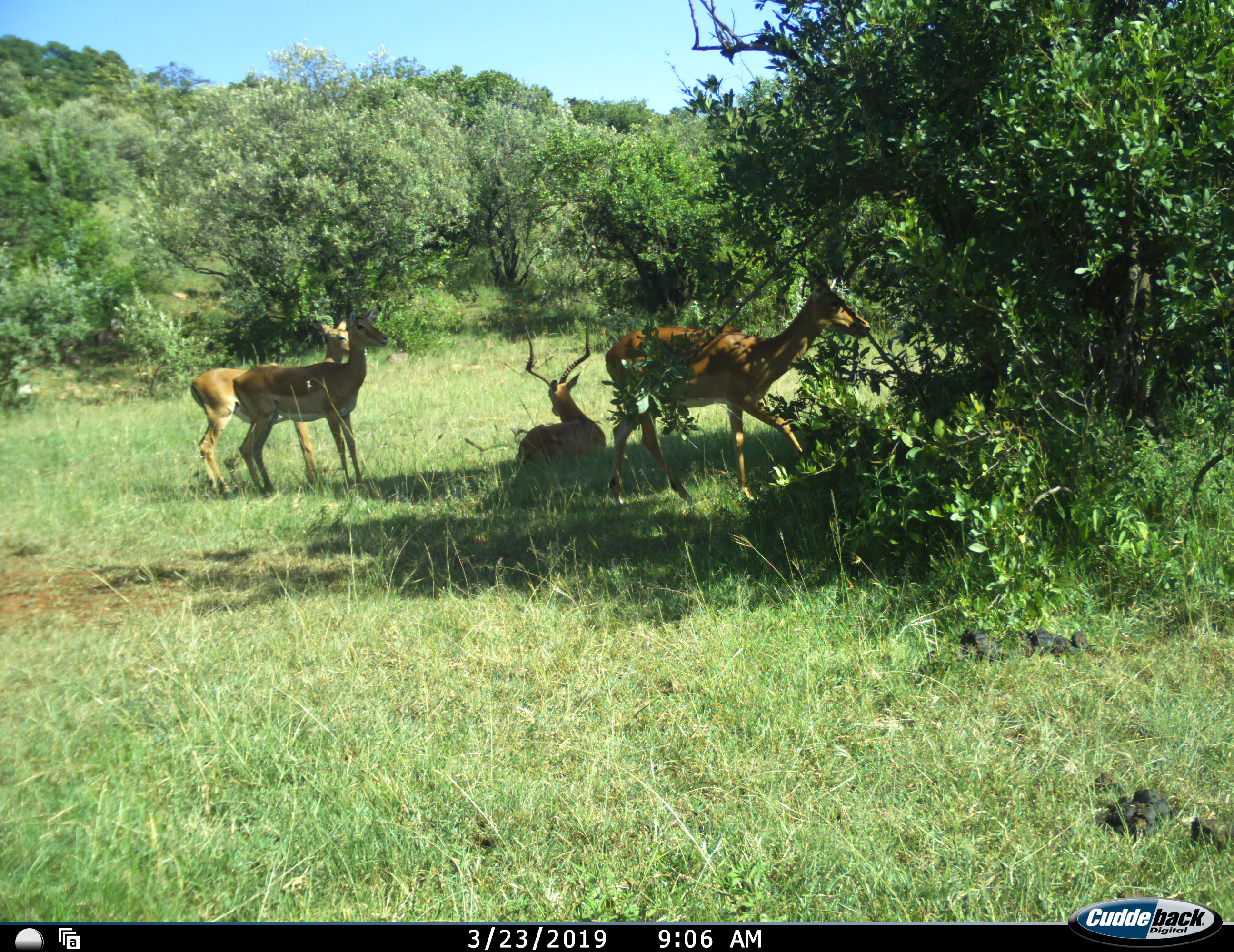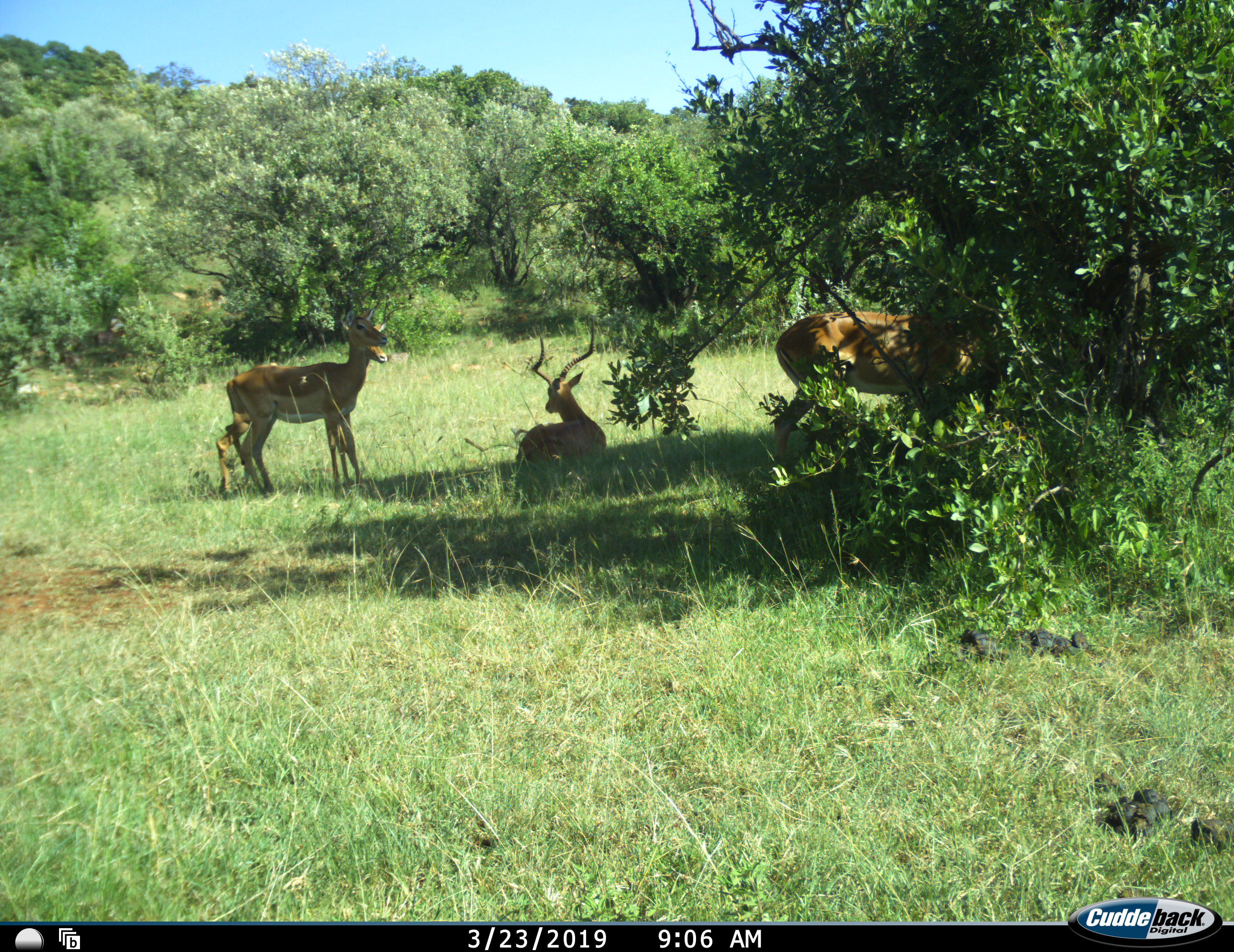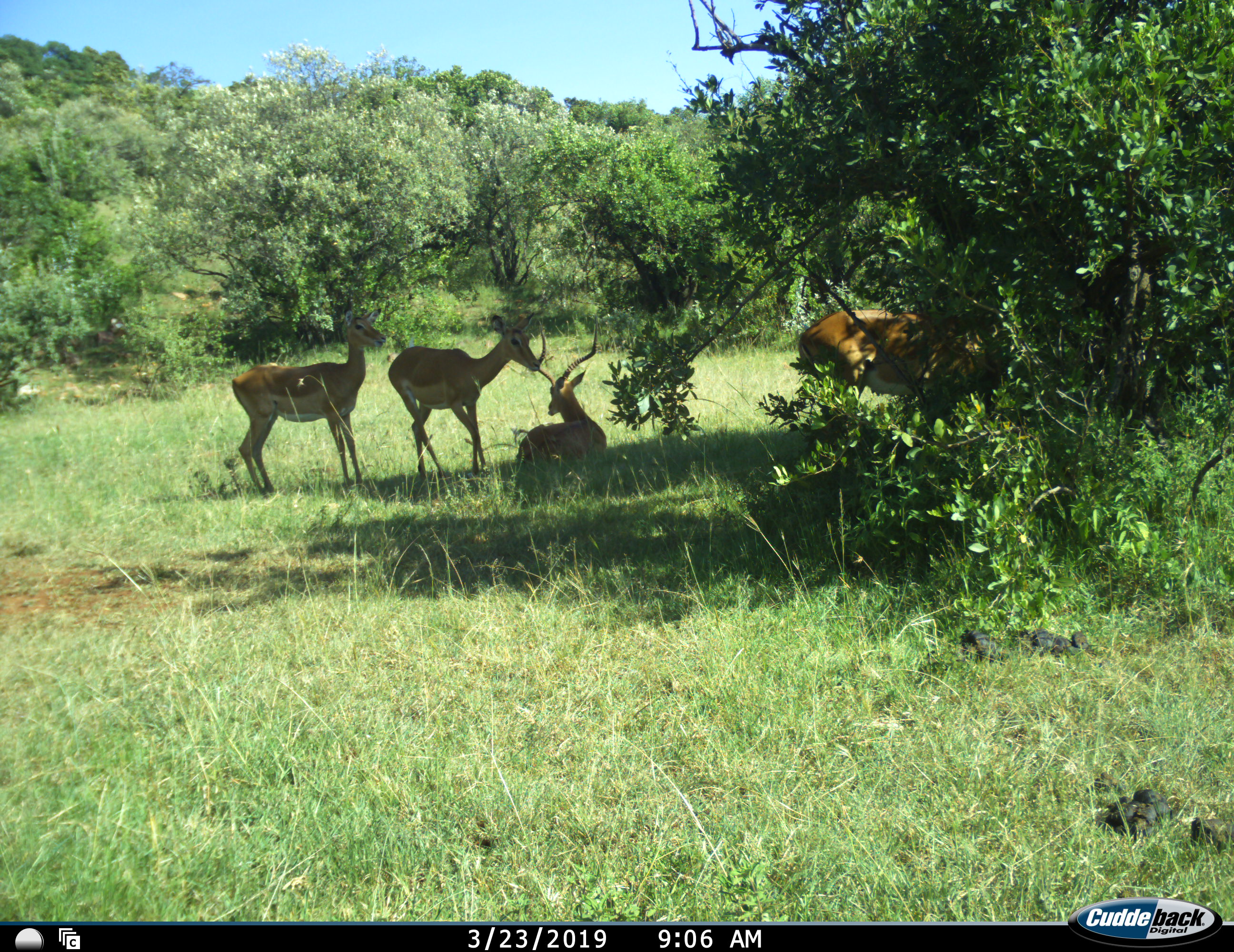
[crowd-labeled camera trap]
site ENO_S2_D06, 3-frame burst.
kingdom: Animalia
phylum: Chordata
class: Mammalia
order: Artiodactyla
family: Bovidae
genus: Aepyceros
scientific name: Aepyceros melampus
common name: impala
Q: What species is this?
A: Impala (Aepyceros melampus).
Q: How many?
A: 4.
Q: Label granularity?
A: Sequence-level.